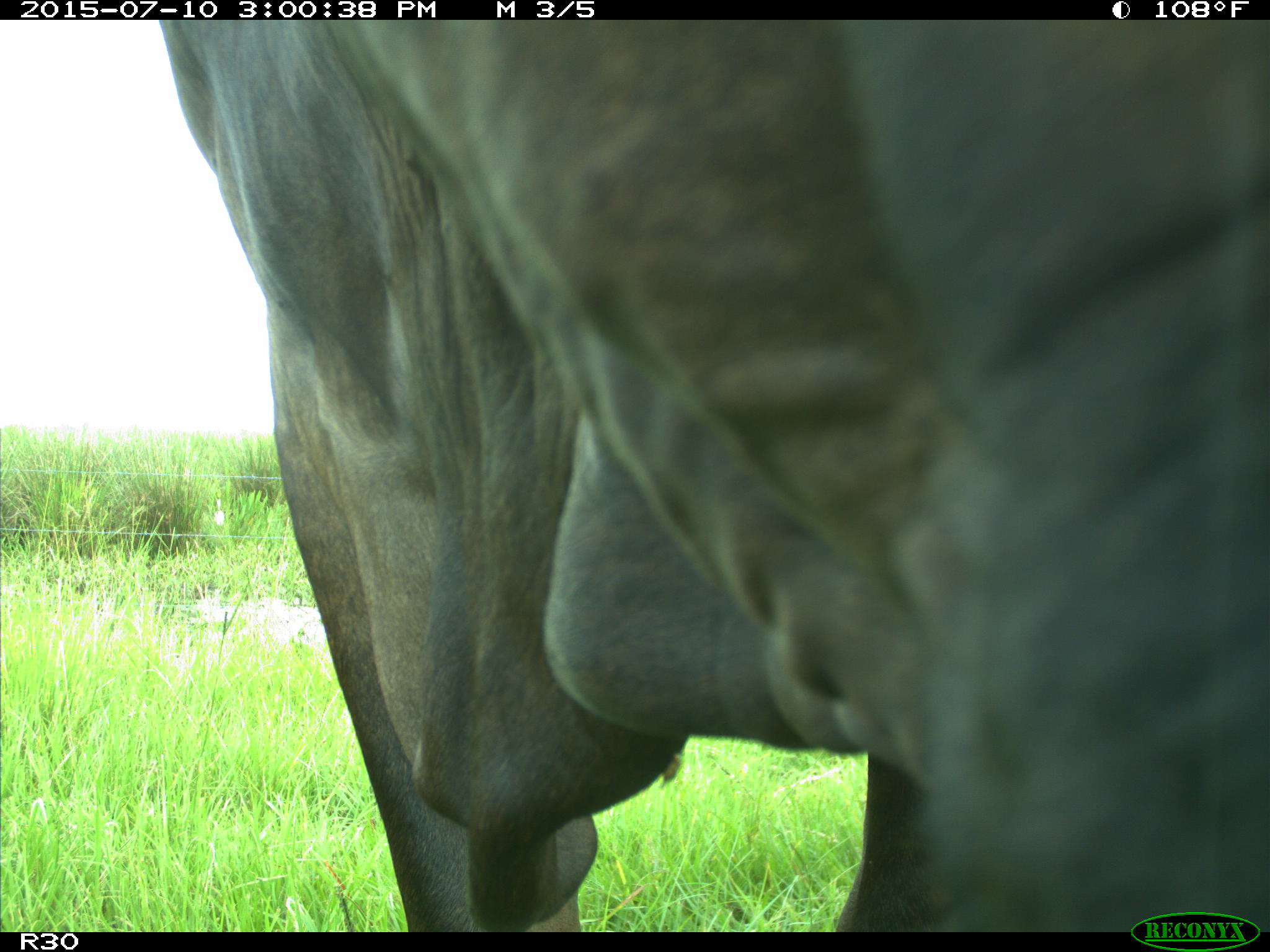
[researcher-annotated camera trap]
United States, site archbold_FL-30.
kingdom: Animalia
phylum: Chordata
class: Mammalia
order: Artiodactyla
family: Bovidae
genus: Bos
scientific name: Bos taurus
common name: domestic cow